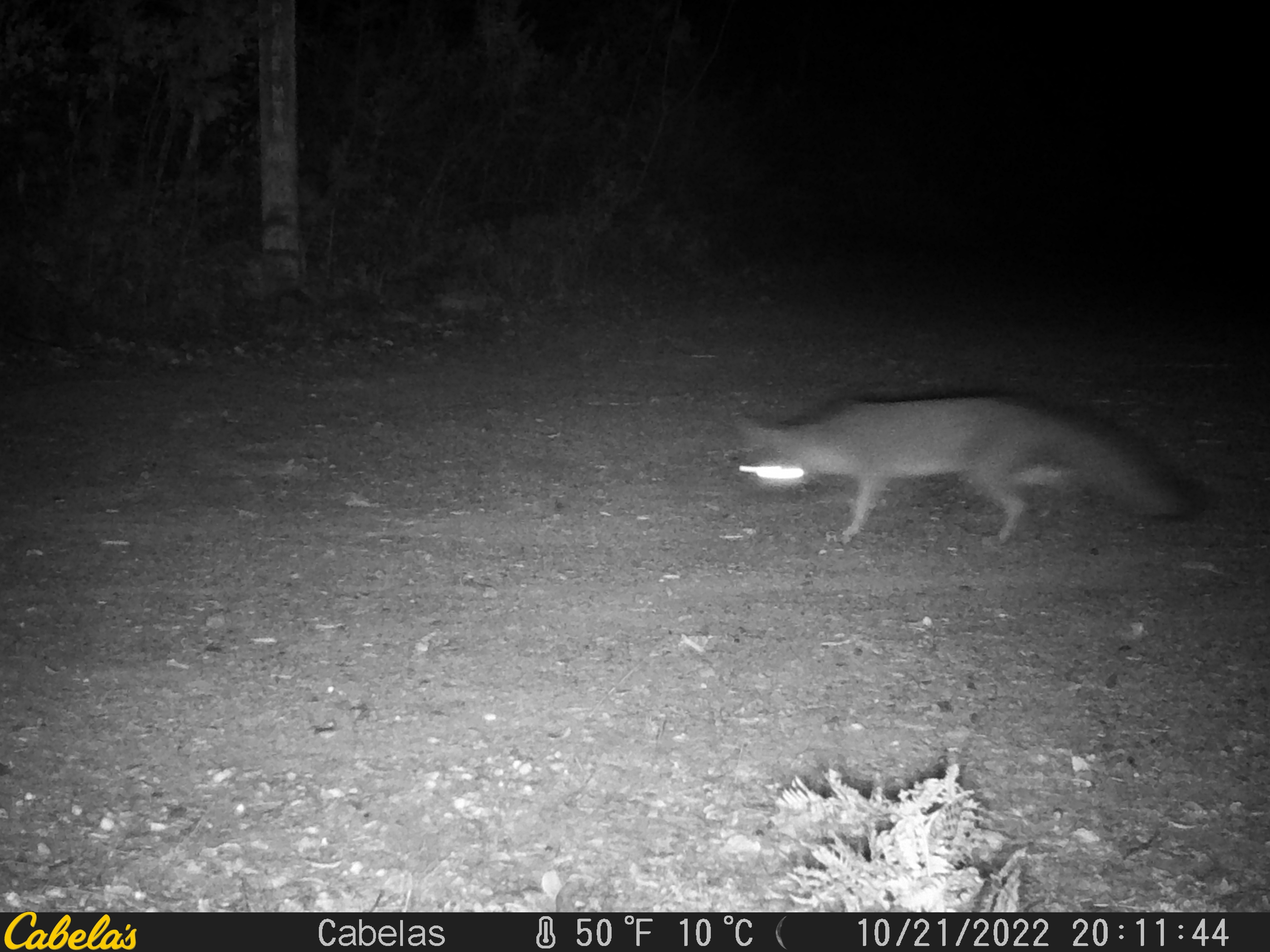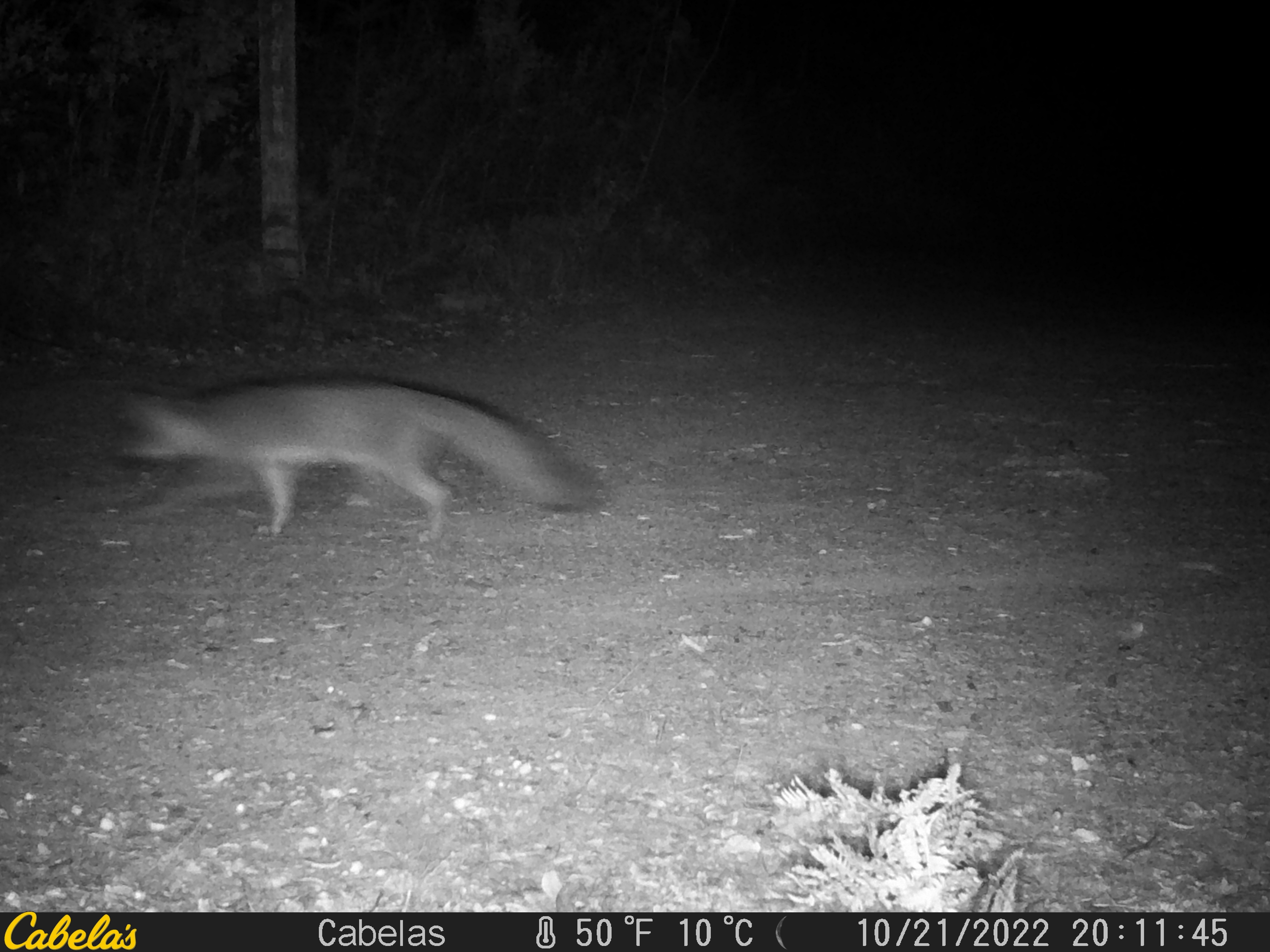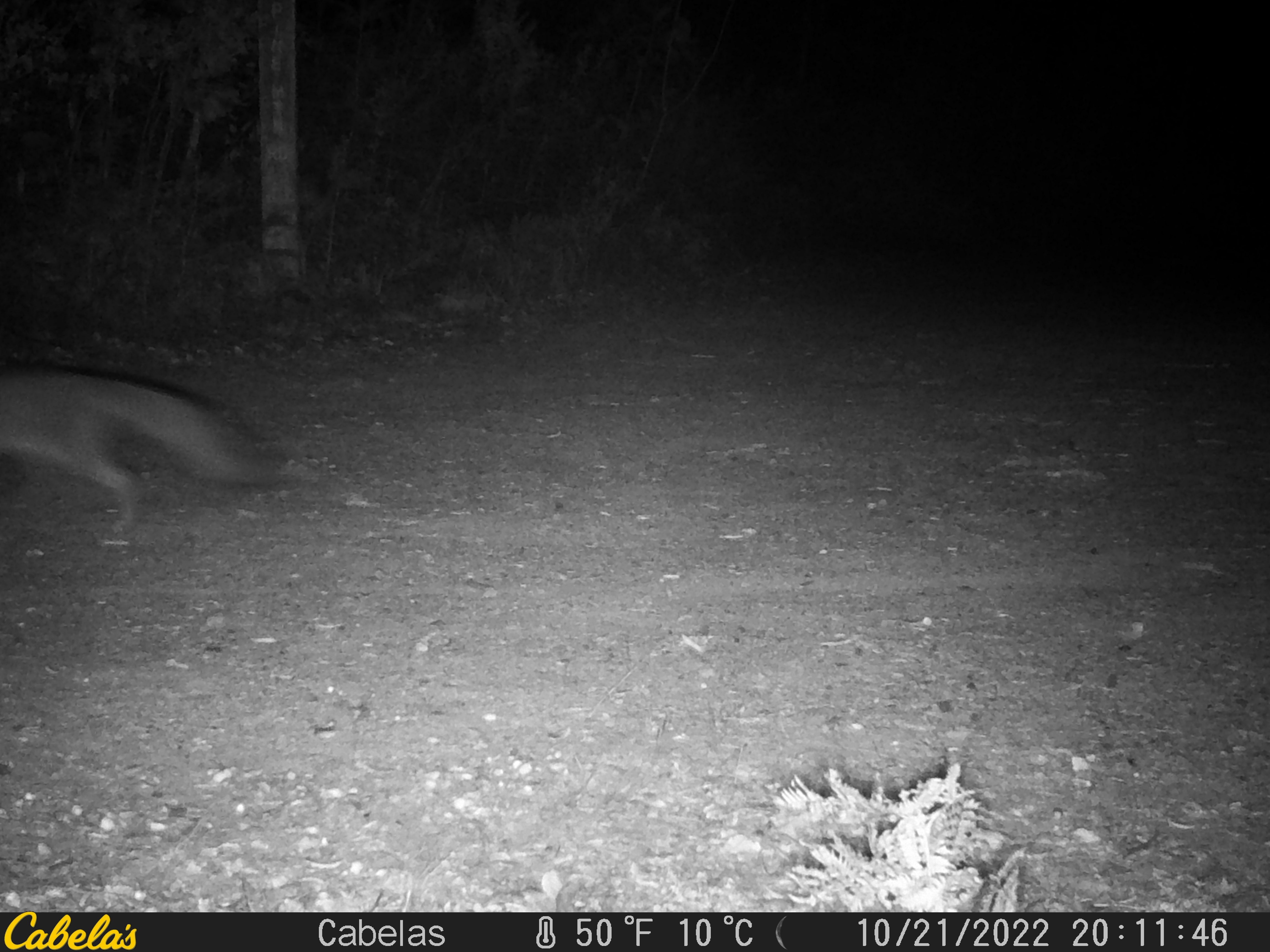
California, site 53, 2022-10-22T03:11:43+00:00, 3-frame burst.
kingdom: Animalia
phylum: Chordata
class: Mammalia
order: Carnivora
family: Canidae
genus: Urocyon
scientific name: Urocyon cinereoargenteus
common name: gray fox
Gray fox (Urocyon cinereoargenteus).